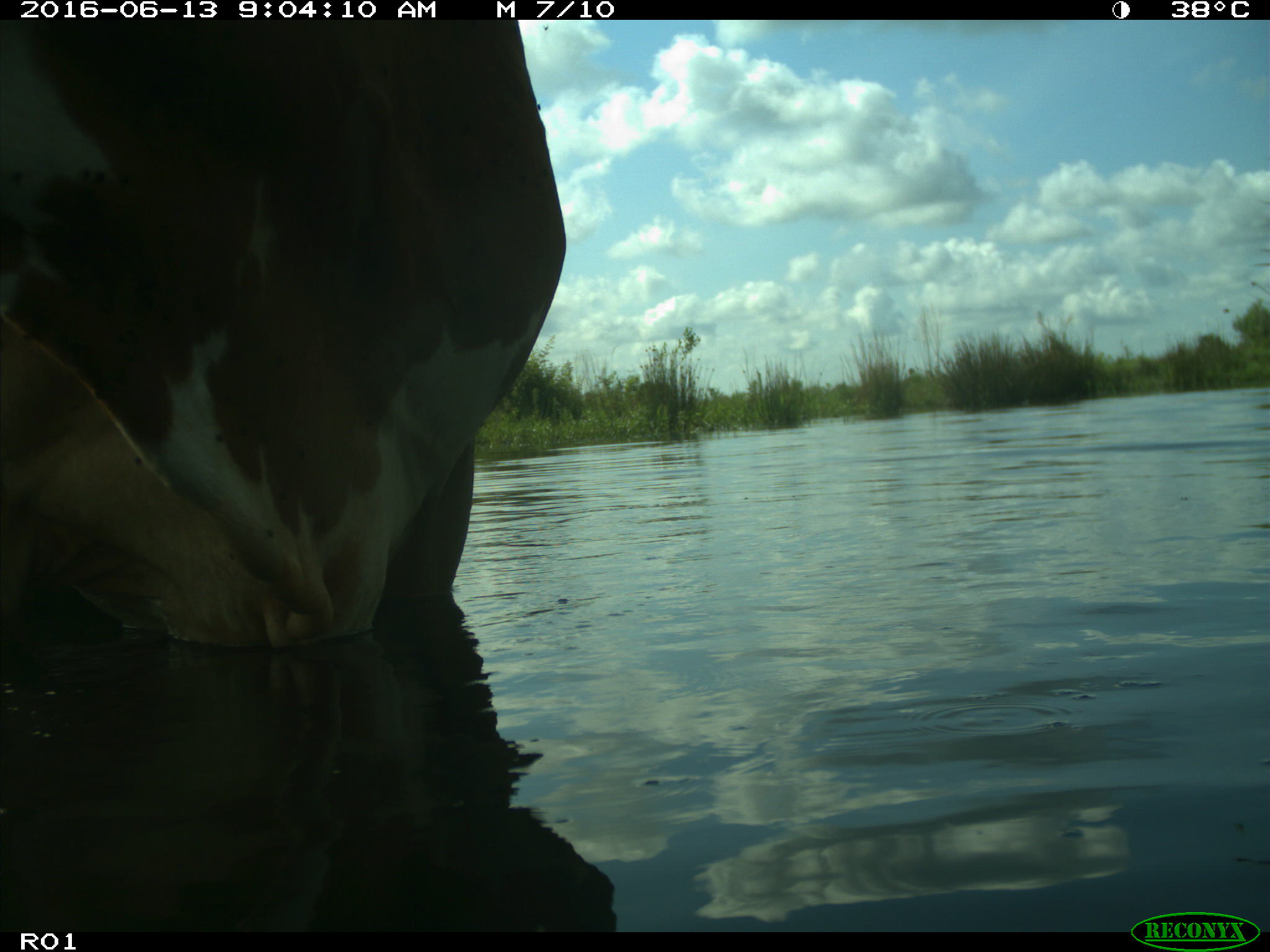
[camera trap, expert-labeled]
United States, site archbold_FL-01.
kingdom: Animalia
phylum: Chordata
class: Mammalia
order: Artiodactyla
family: Bovidae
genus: Bos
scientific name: Bos taurus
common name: domestic cow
Bos taurus (domestic cow).